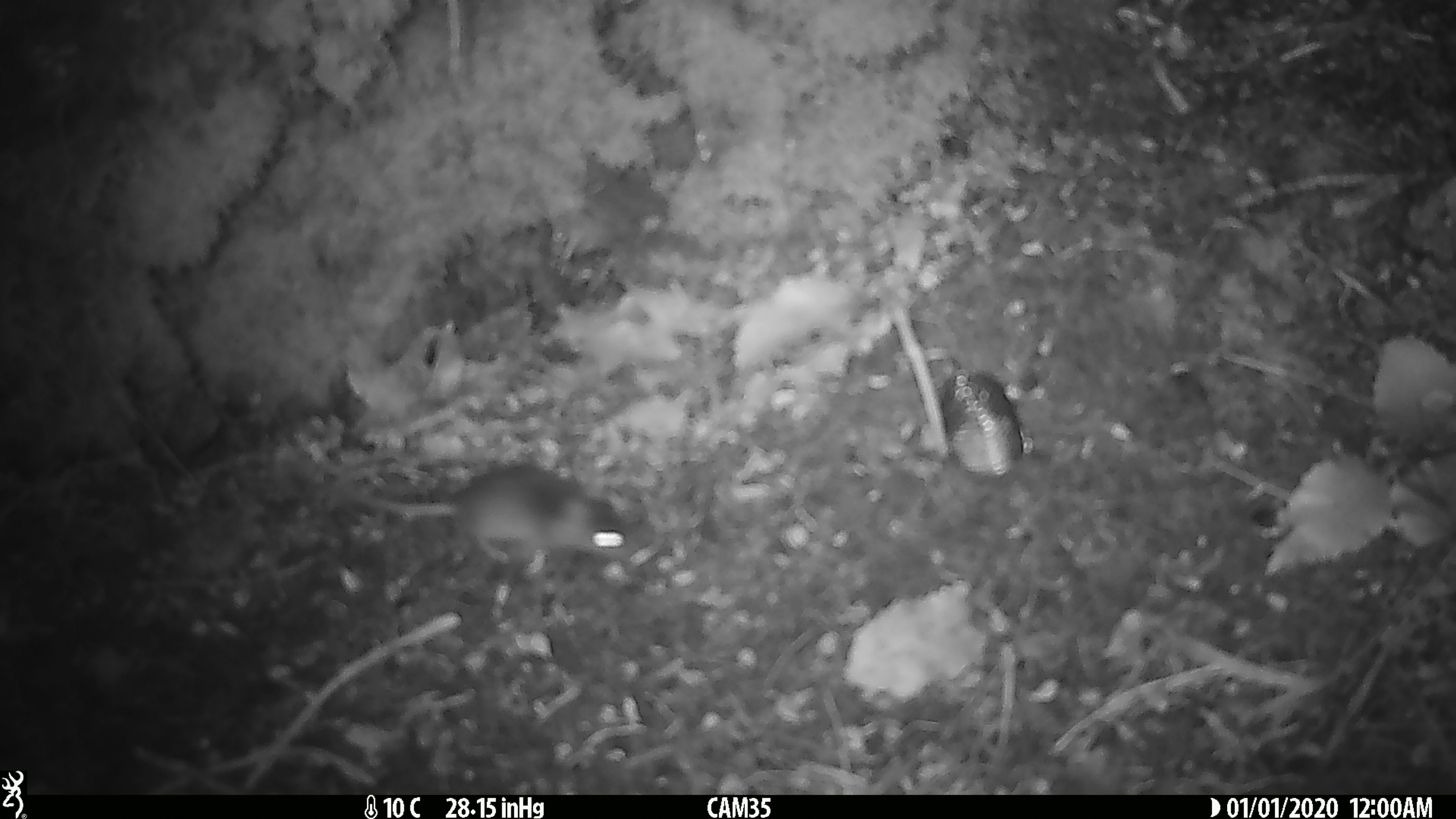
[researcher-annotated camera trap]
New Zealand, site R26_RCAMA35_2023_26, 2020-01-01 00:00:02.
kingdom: Animalia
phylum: Chordata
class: Mammalia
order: Rodentia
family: Muridae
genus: Mus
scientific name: Mus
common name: mouse